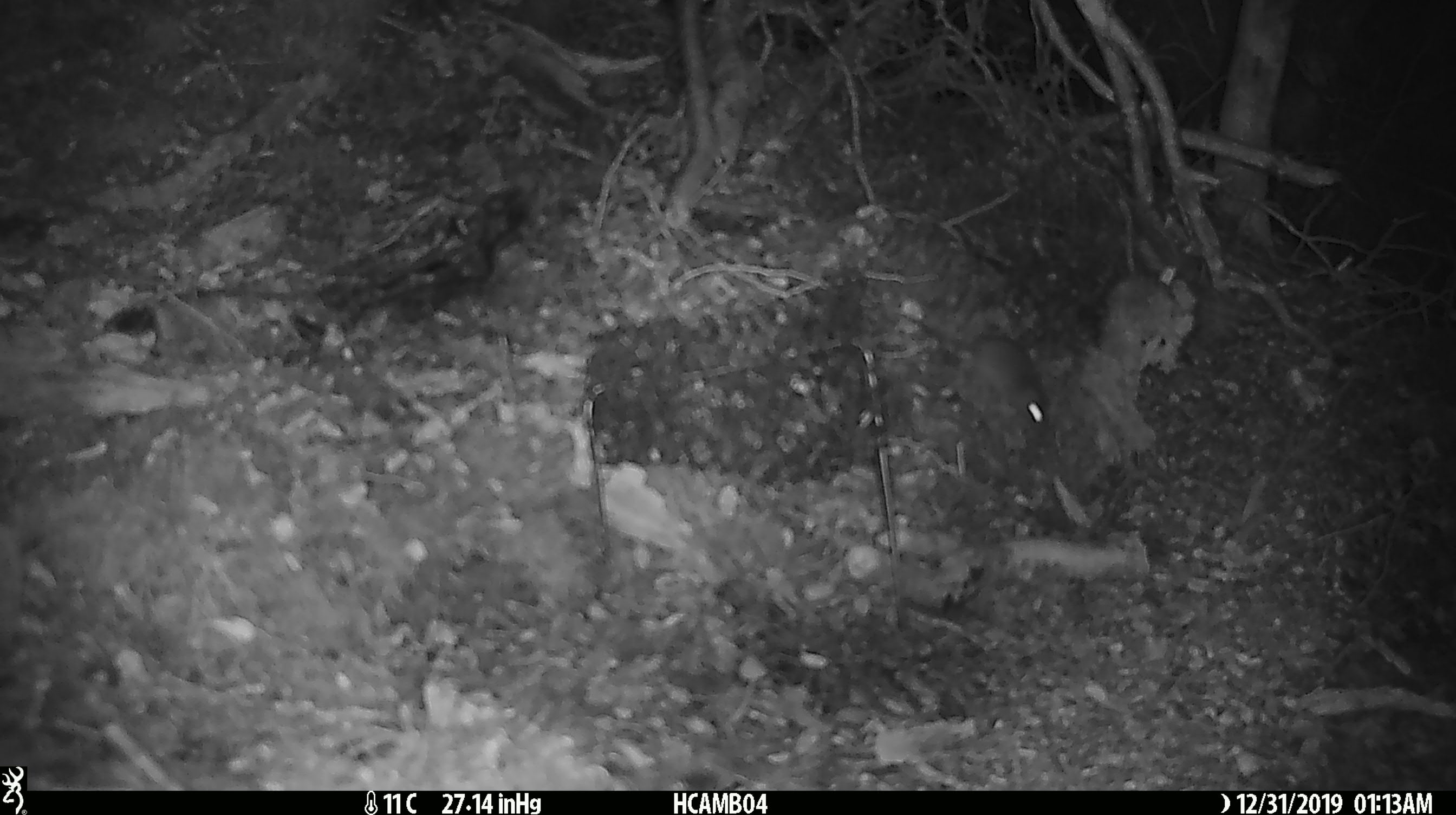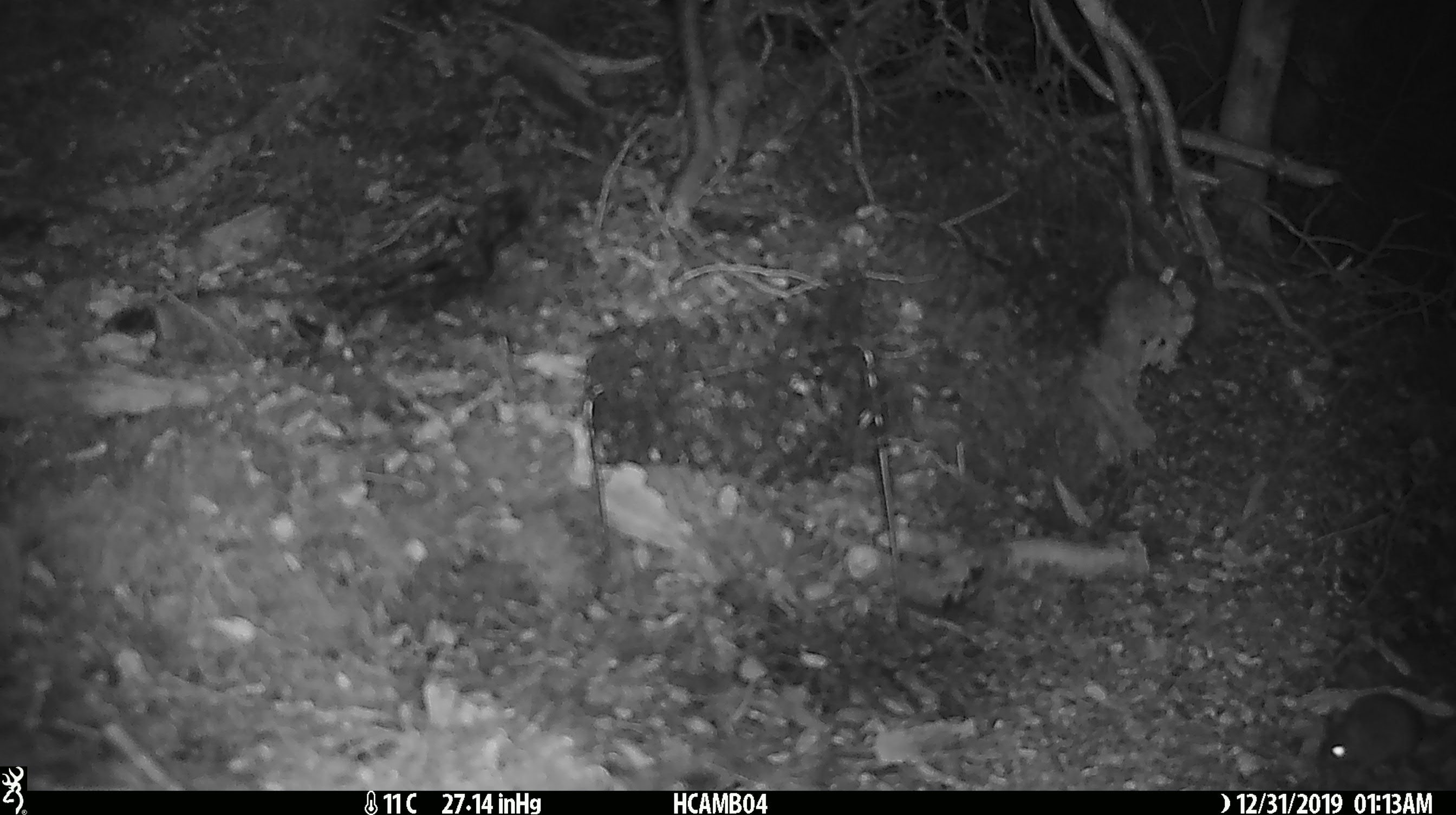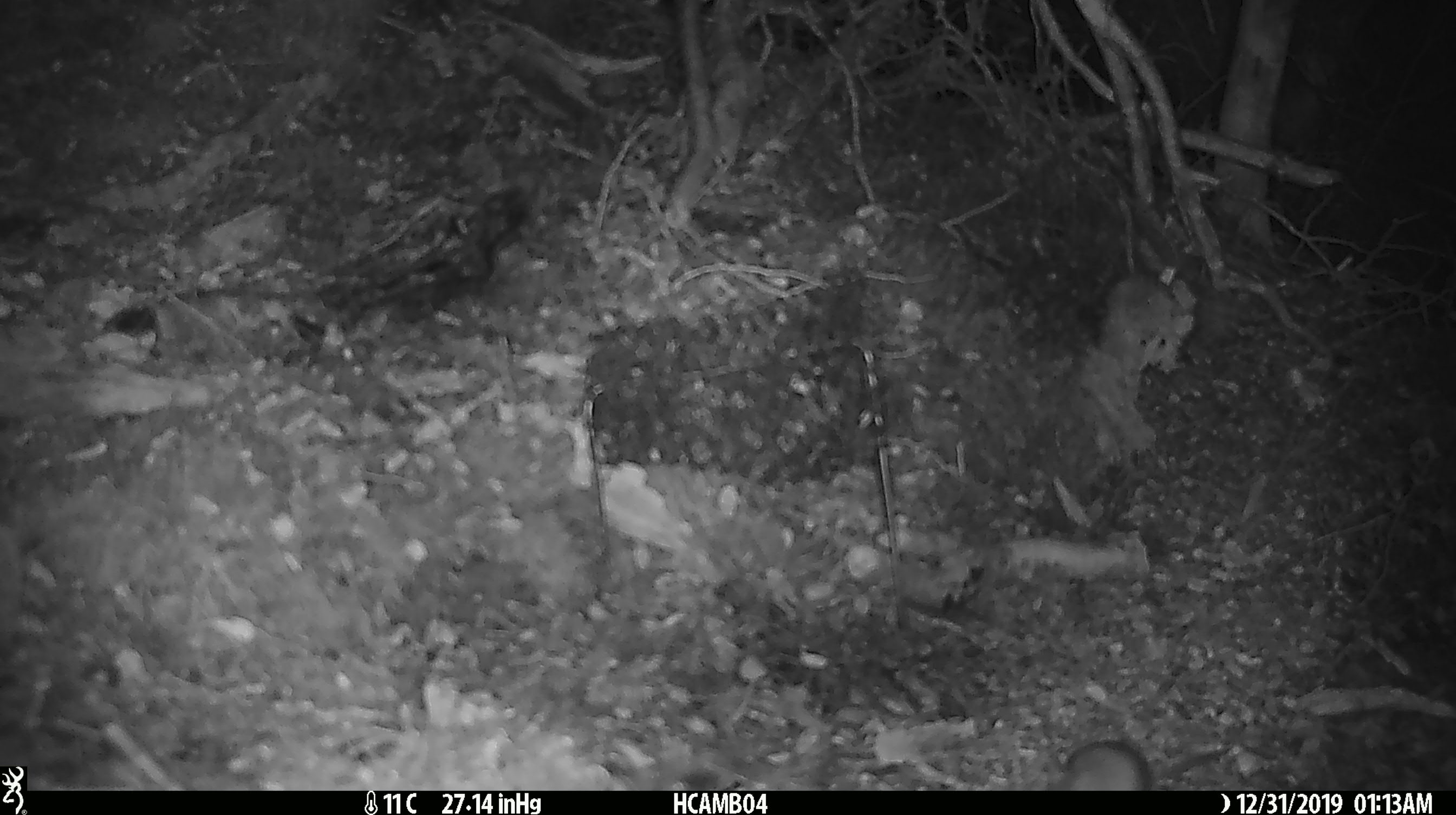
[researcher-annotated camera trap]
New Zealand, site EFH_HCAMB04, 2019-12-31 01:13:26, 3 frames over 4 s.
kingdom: Animalia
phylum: Chordata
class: Mammalia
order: Rodentia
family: Muridae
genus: Mus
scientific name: Mus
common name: mouse